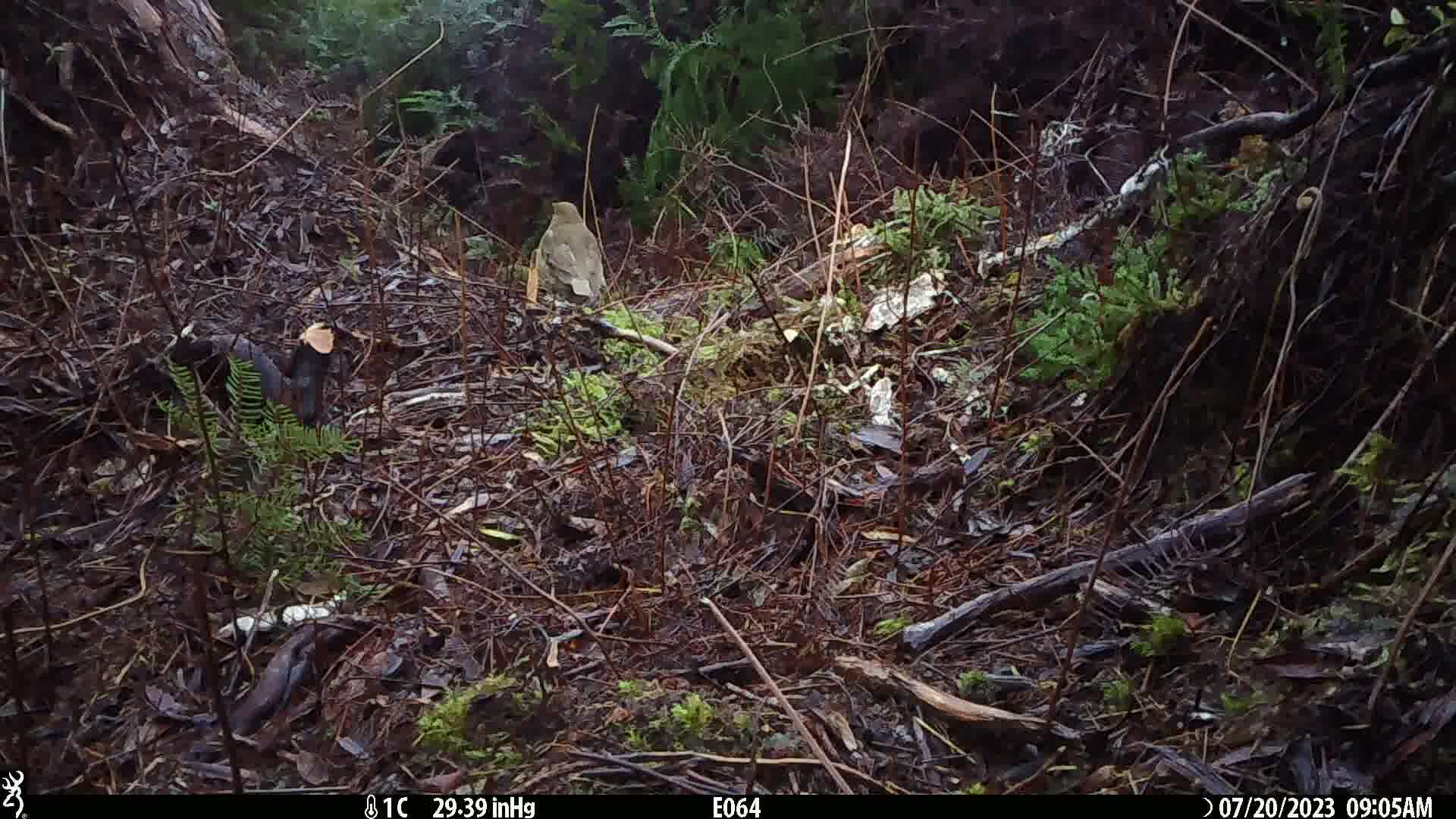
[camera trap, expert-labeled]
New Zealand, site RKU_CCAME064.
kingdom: Animalia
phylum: Chordata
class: Aves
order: Passeriformes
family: Turdidae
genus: Turdus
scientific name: Turdus philomelos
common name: song thrush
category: thrush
Thrush (song thrush) (Turdus philomelos).